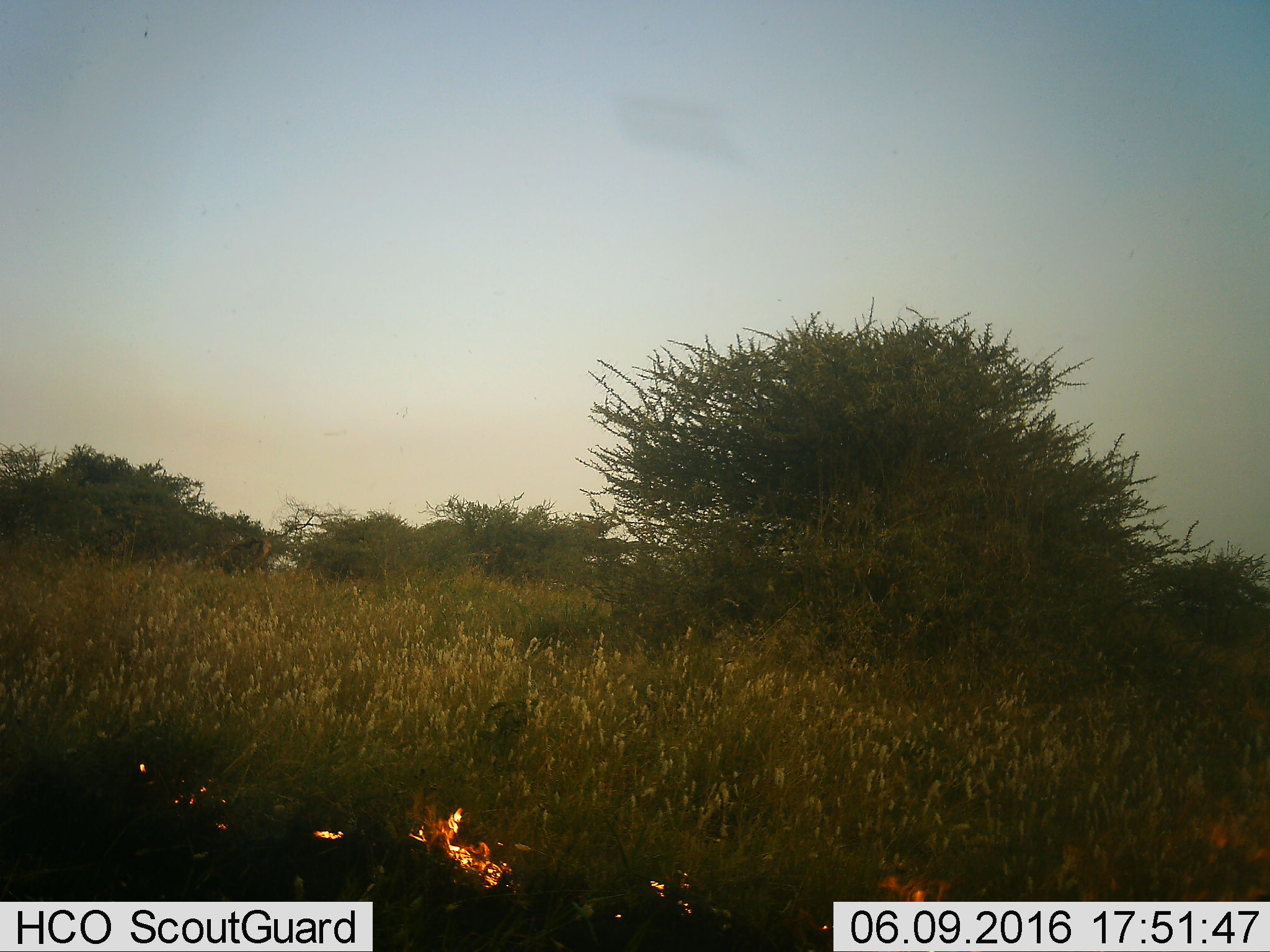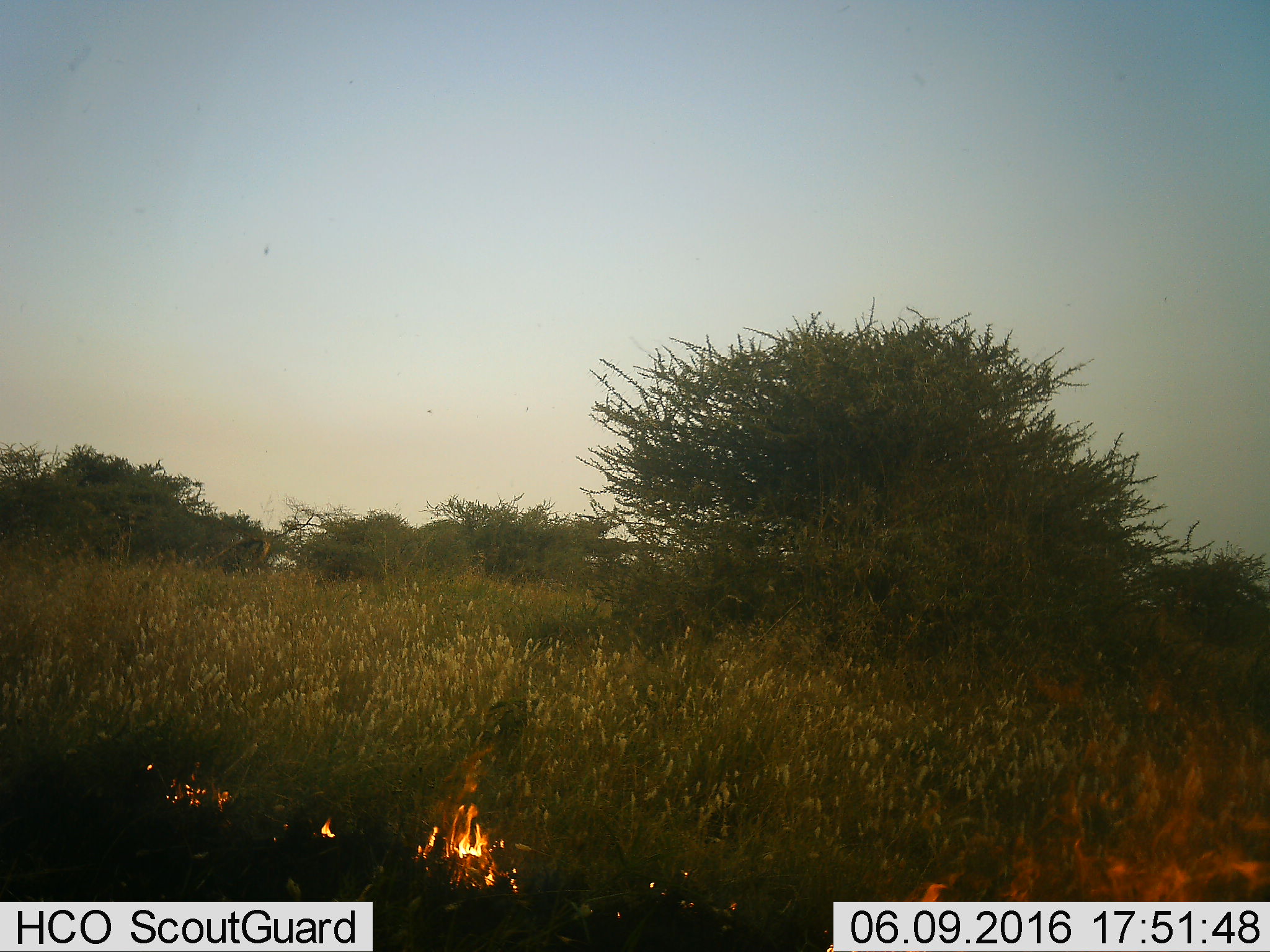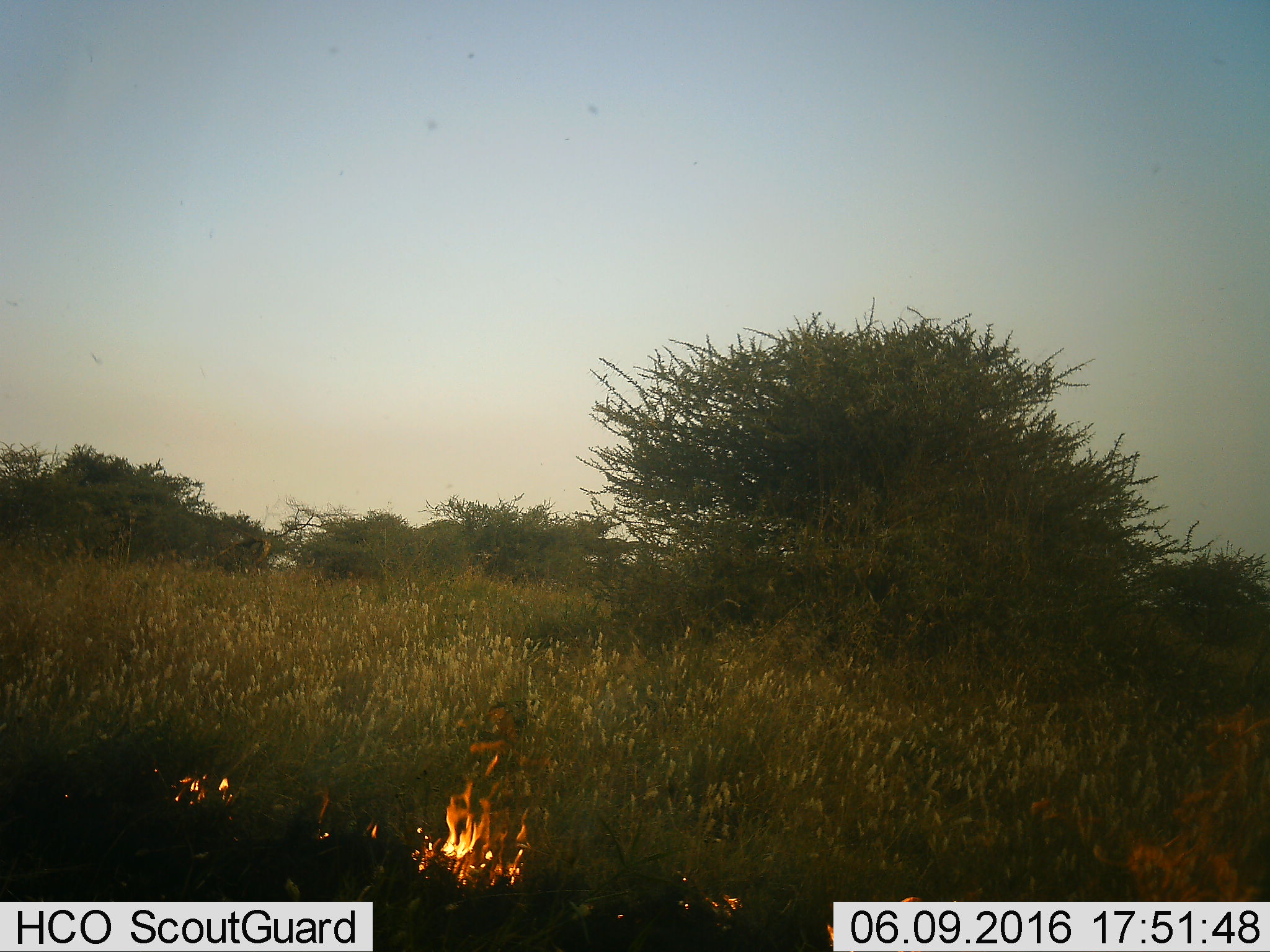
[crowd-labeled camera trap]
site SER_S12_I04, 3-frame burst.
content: unidentified animal